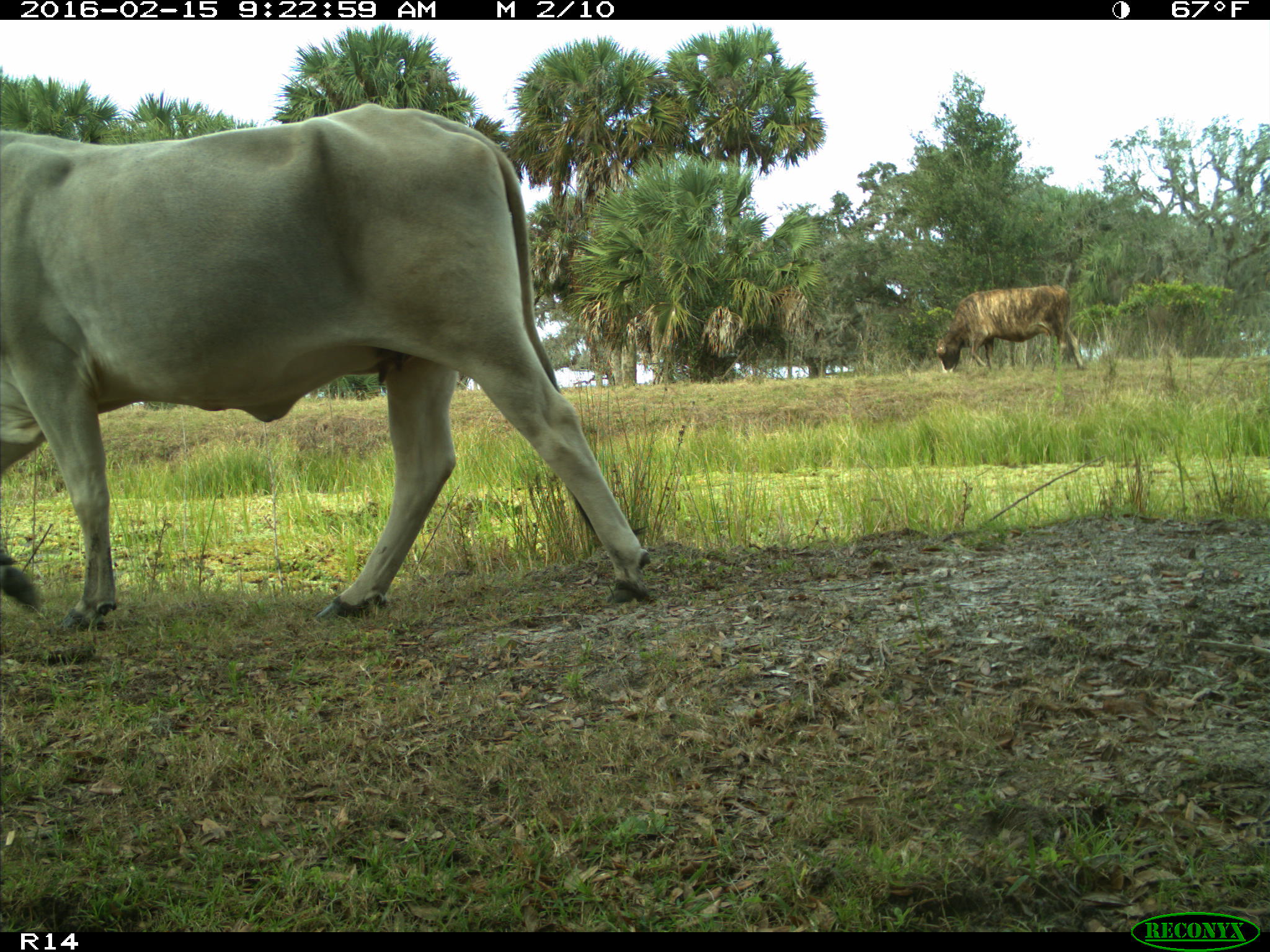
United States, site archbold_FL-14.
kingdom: Animalia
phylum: Chordata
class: Mammalia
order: Artiodactyla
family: Bovidae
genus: Bos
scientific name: Bos taurus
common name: domestic cow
Bos taurus (domestic cow).